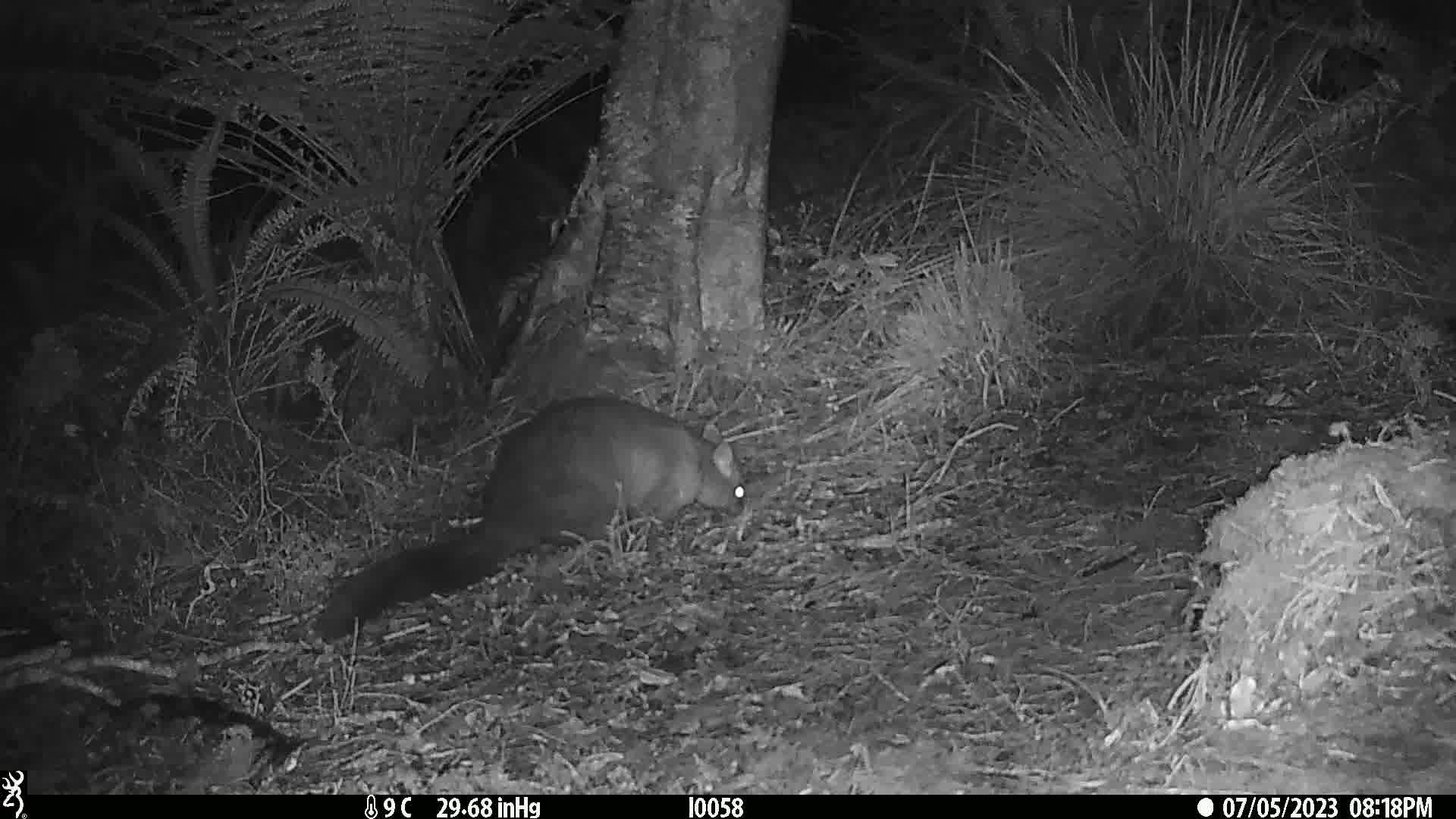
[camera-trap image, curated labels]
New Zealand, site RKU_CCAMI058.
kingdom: Animalia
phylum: Chordata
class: Mammalia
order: Diprotodontia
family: Phalangeridae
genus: Trichosurus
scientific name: Trichosurus vulpecula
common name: common brushtail possum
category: possum